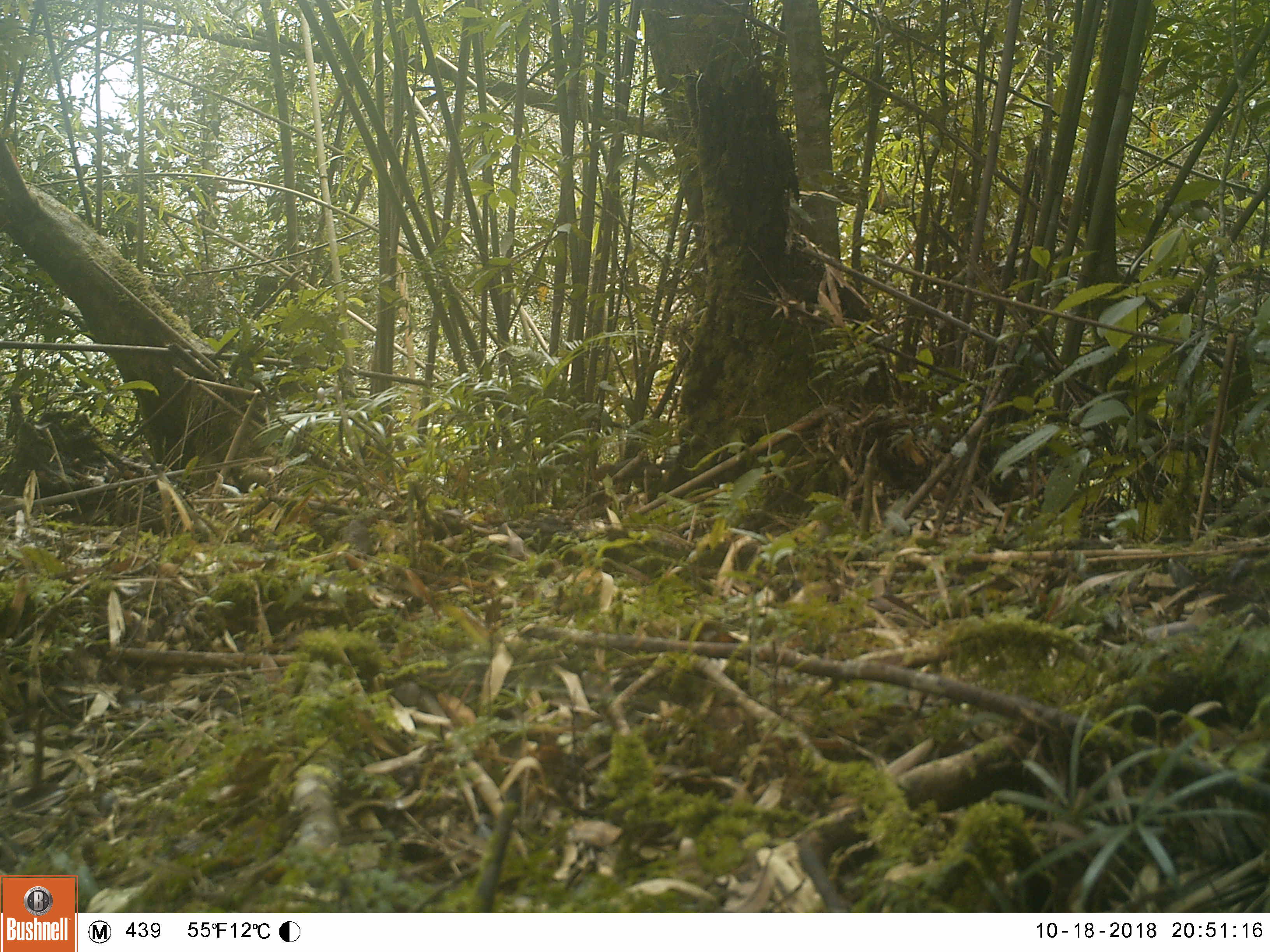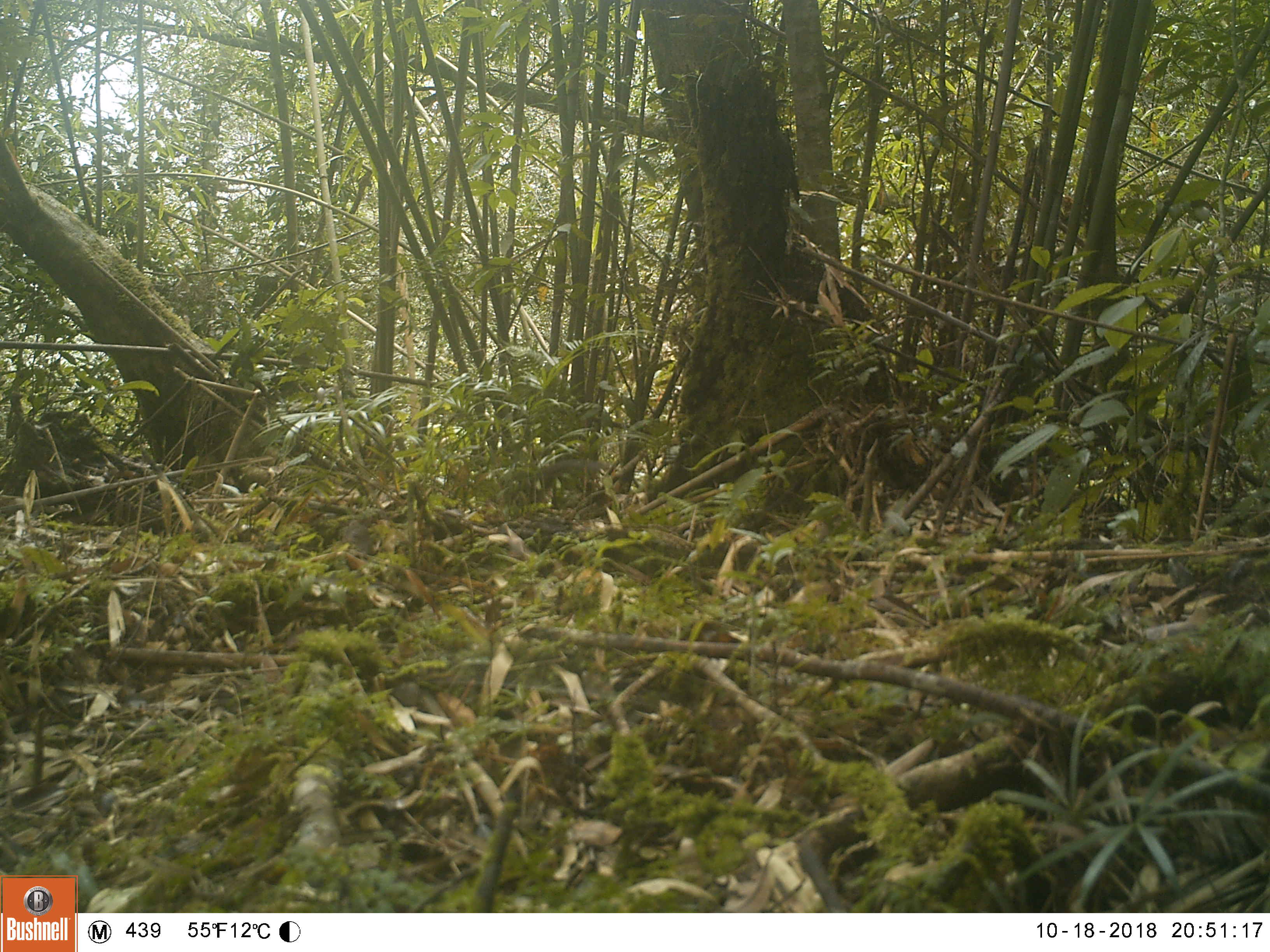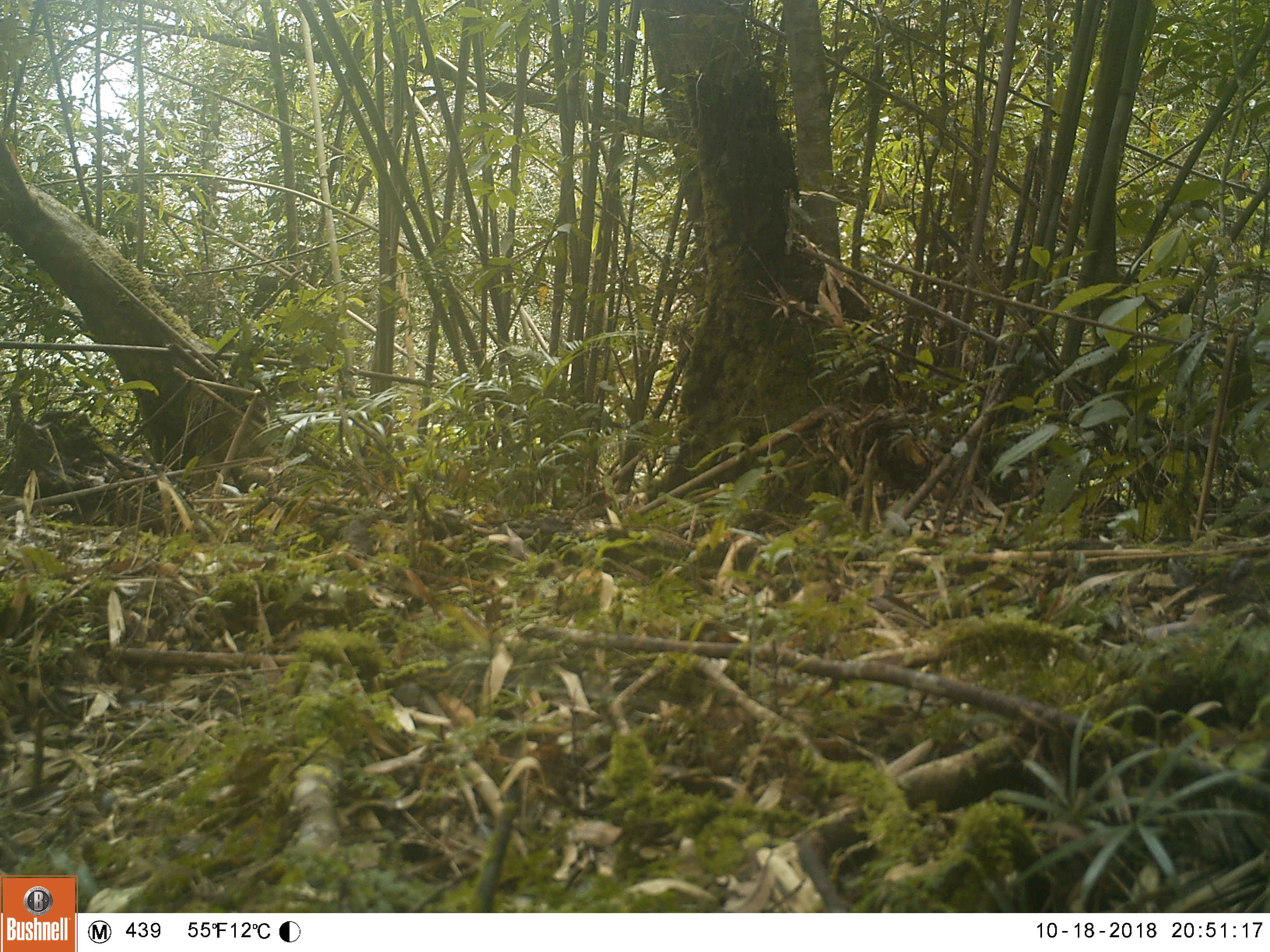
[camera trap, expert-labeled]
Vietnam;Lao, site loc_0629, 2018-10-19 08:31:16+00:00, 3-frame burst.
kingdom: Animalia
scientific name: Animalia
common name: animal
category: unidentified animal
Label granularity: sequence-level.